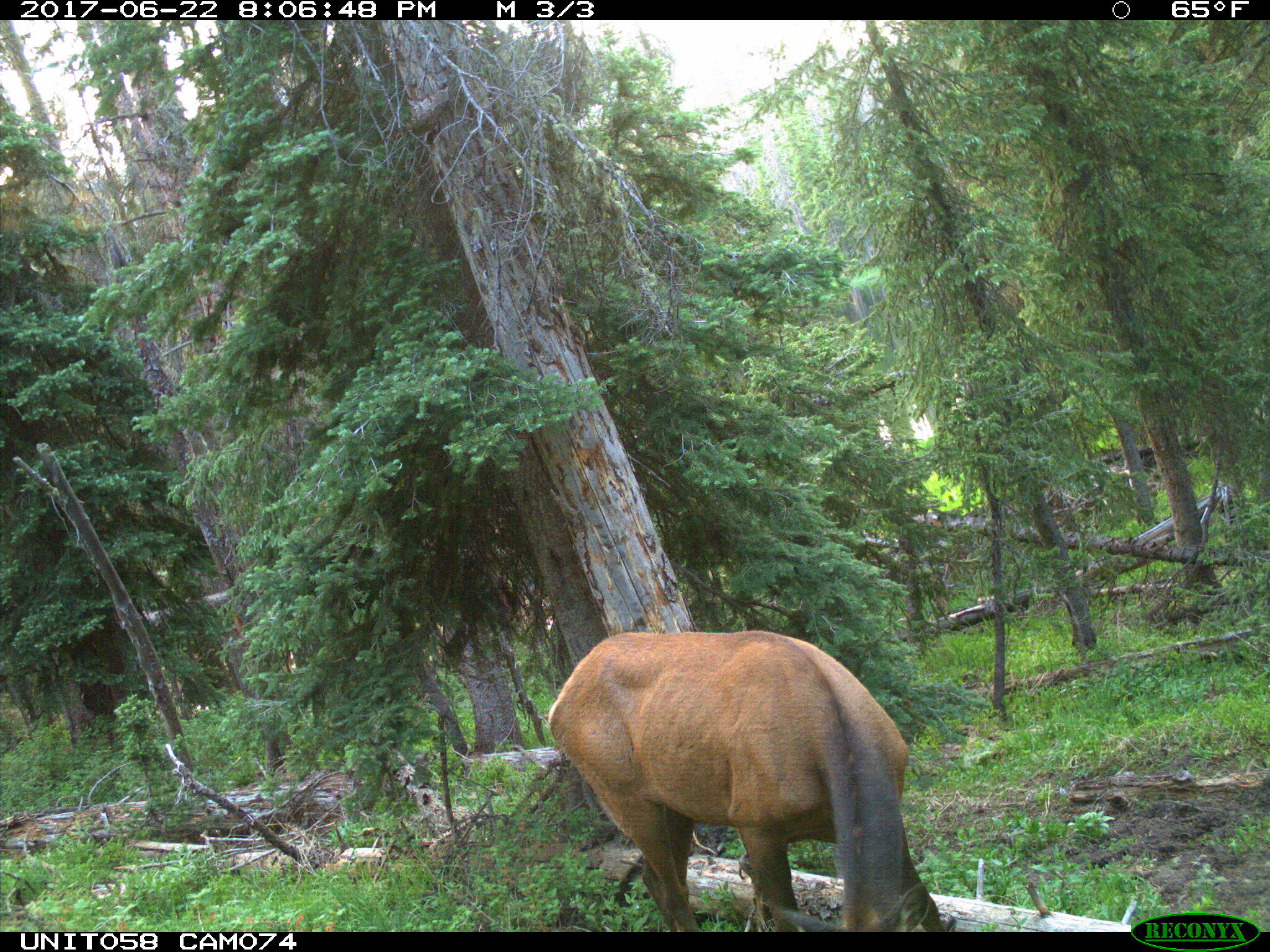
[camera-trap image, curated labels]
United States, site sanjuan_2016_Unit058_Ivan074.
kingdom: Animalia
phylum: Chordata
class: Mammalia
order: Artiodactyla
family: Cervidae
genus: Cervus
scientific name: Cervus elaphus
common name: red deer